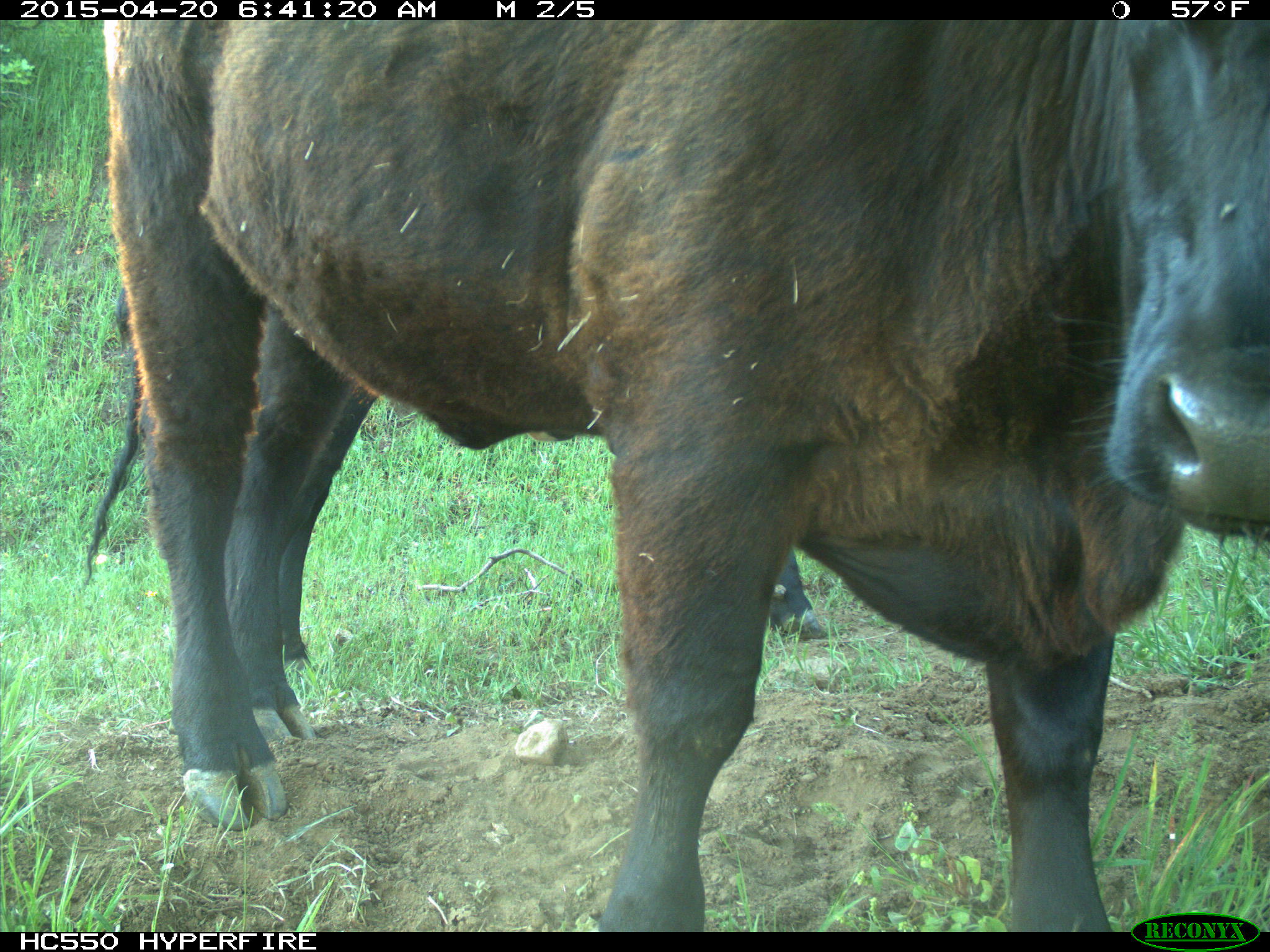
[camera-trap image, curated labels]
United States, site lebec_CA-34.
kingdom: Animalia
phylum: Chordata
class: Mammalia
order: Artiodactyla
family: Bovidae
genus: Bos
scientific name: Bos taurus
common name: domestic cow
Bos taurus (domestic cow).